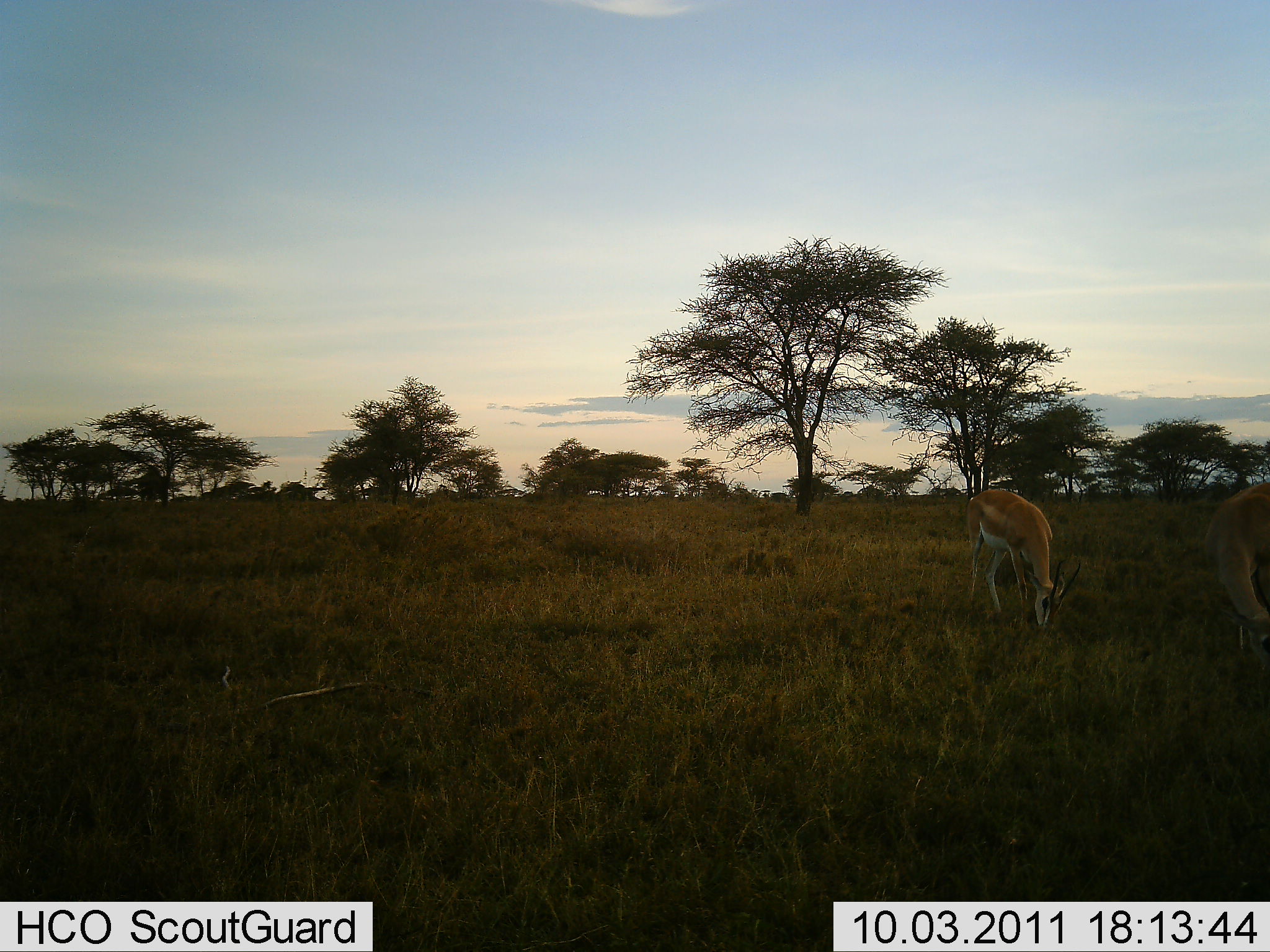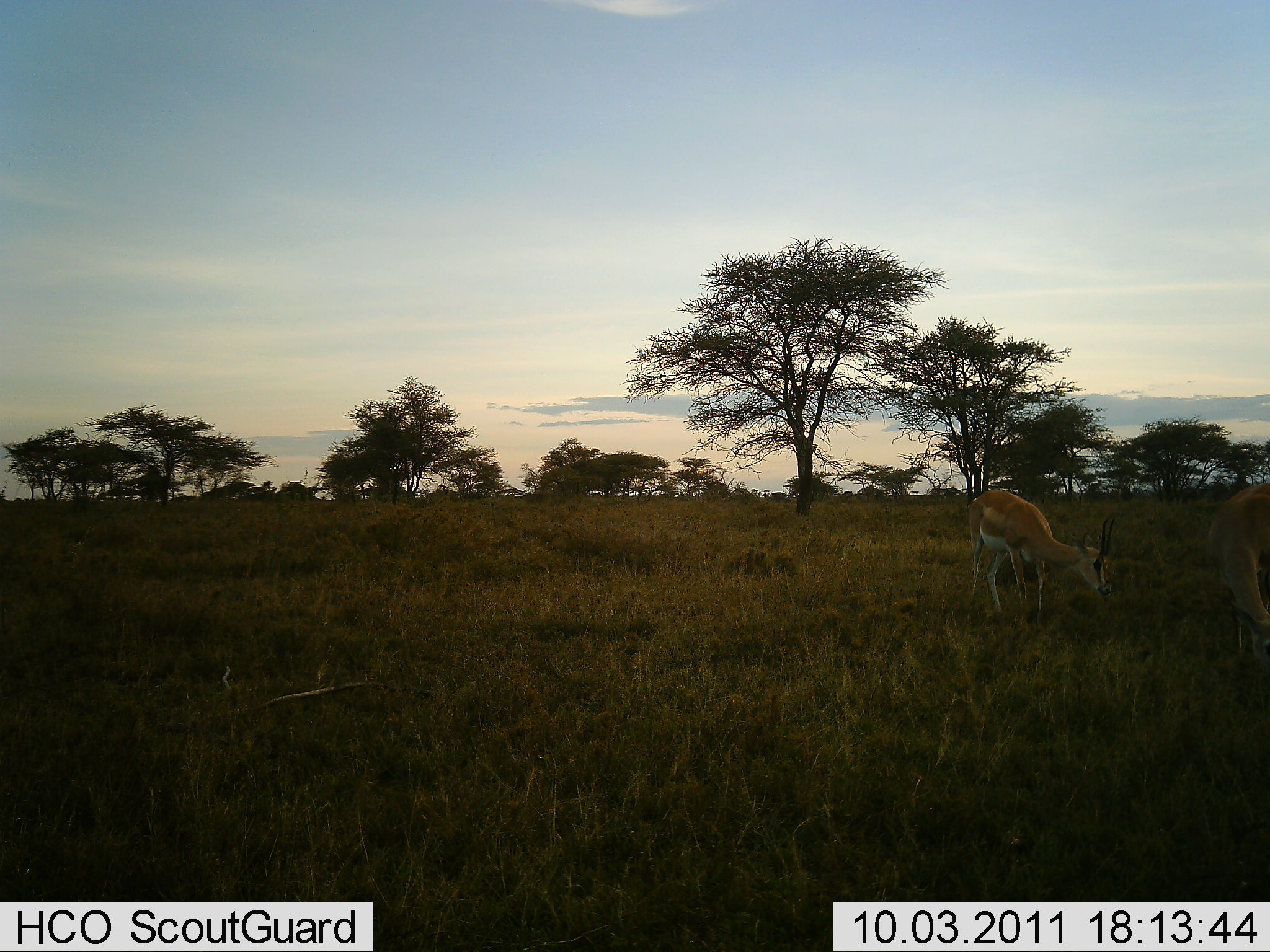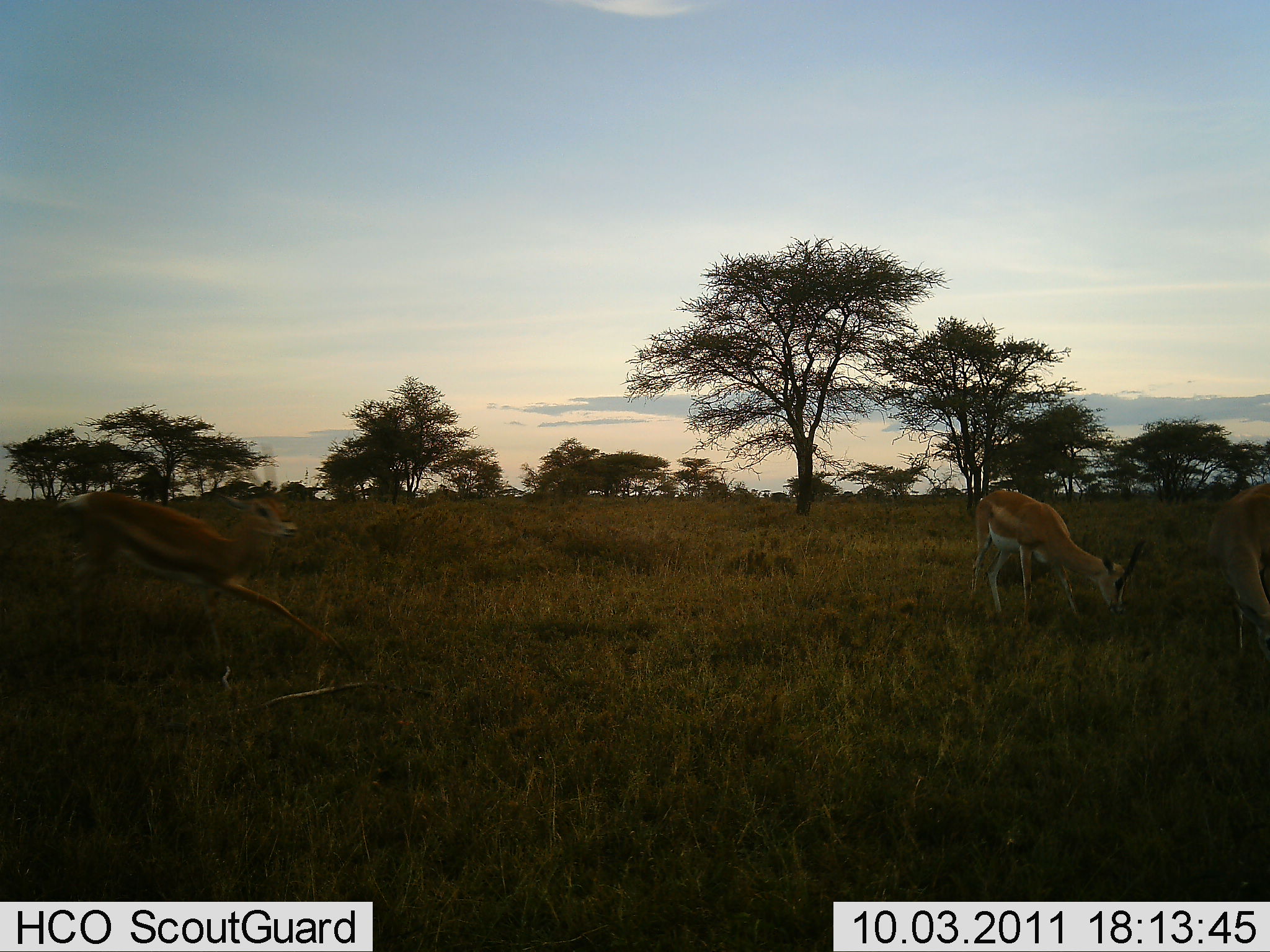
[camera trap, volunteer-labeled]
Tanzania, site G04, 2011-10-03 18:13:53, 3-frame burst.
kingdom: Animalia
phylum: Chordata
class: Mammalia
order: Artiodactyla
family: Bovidae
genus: Eudorcas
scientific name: Eudorcas thomsonii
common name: thomson's gazelle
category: gazellethomsons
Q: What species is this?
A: Gazellethomsons (thomson's gazelle) (Eudorcas thomsonii).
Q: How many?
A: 2.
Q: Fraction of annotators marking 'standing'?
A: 12%.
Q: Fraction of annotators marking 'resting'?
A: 0%.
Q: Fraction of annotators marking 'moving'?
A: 88%.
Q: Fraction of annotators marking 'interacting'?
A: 0%.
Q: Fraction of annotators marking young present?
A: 12%.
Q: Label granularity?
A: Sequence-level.